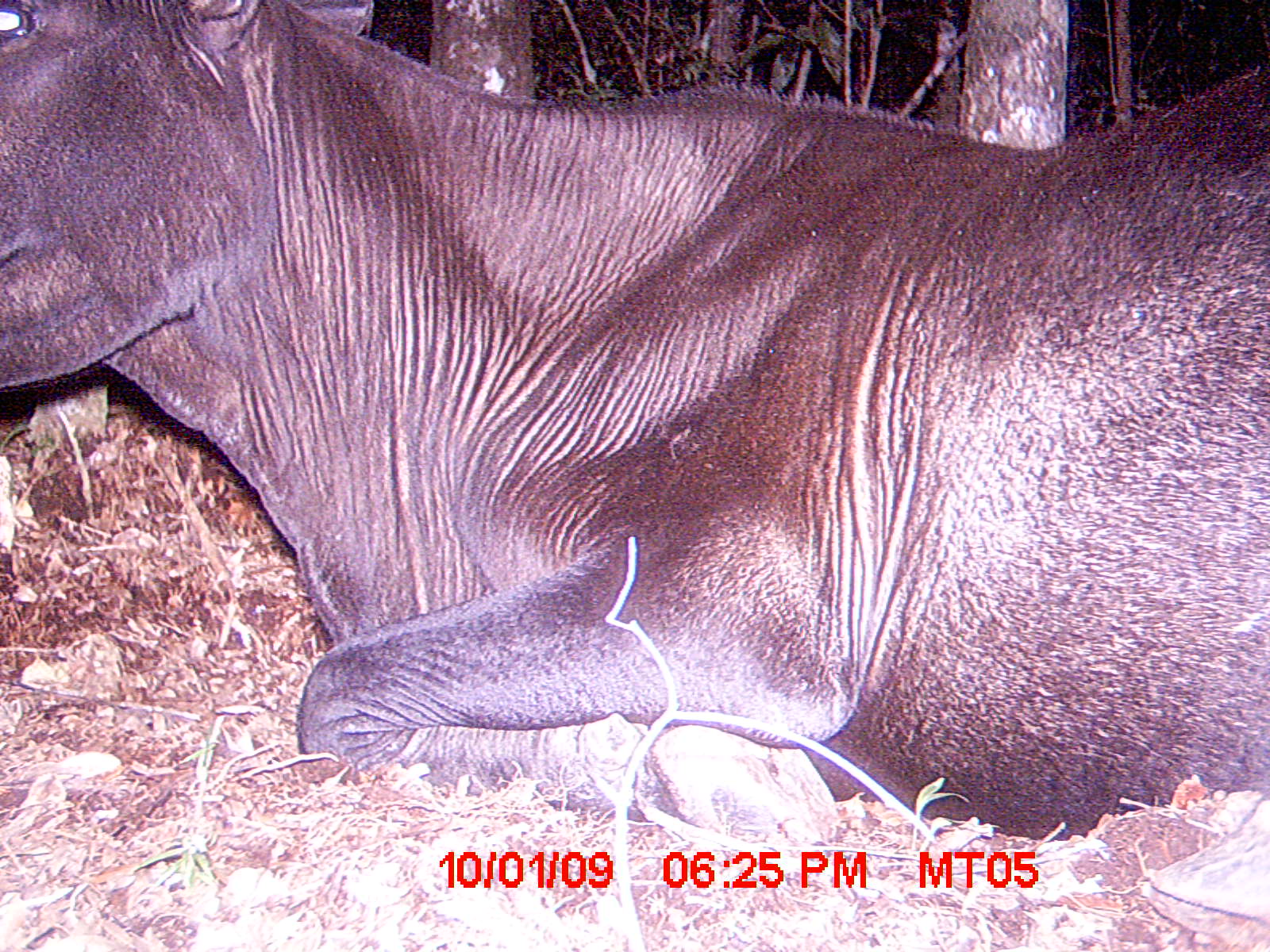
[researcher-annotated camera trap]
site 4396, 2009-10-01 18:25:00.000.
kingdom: Animalia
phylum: Chordata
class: Mammalia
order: Artiodactyla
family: Bovidae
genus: Bos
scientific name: Bos taurus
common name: domestic cattle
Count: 2.